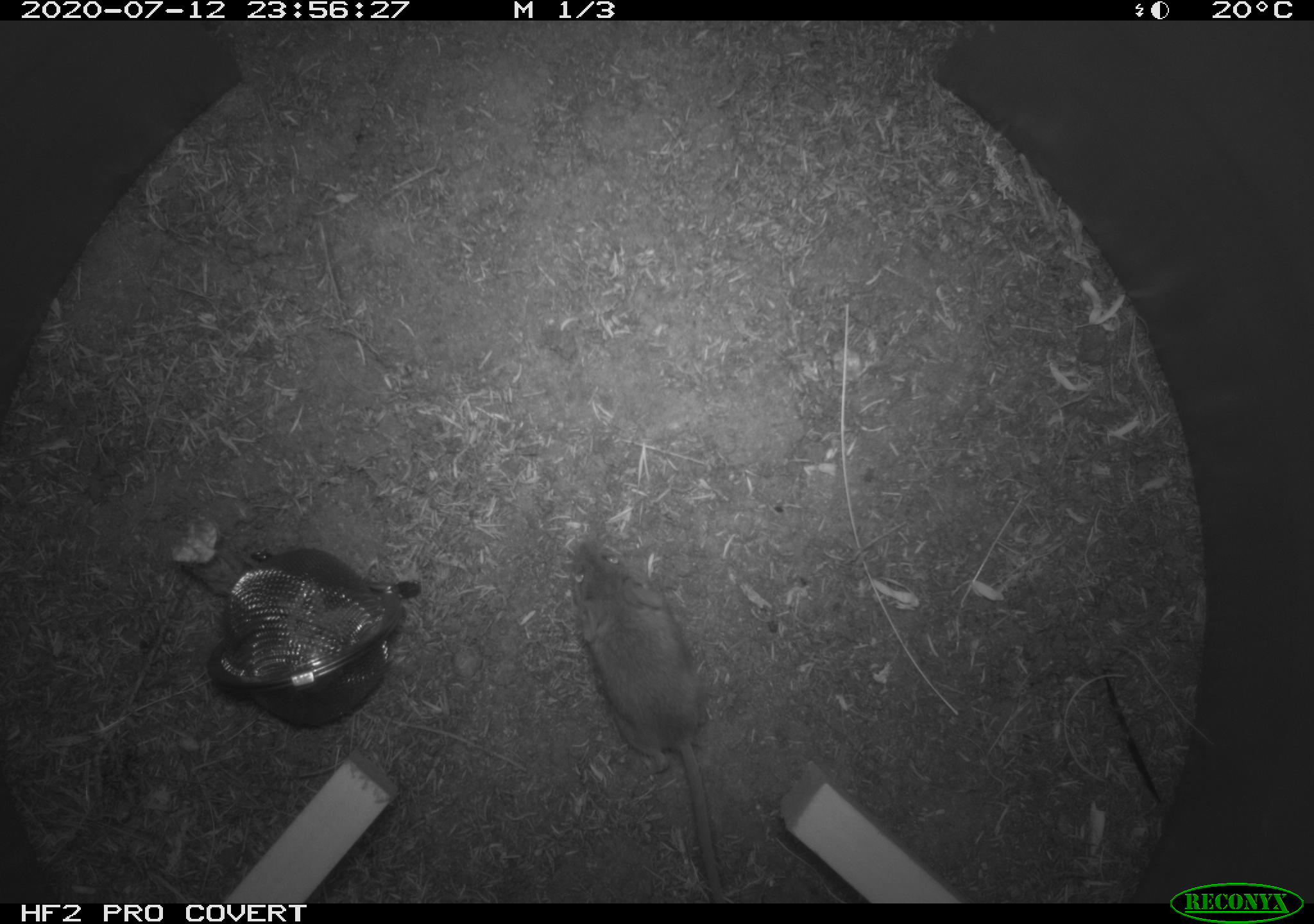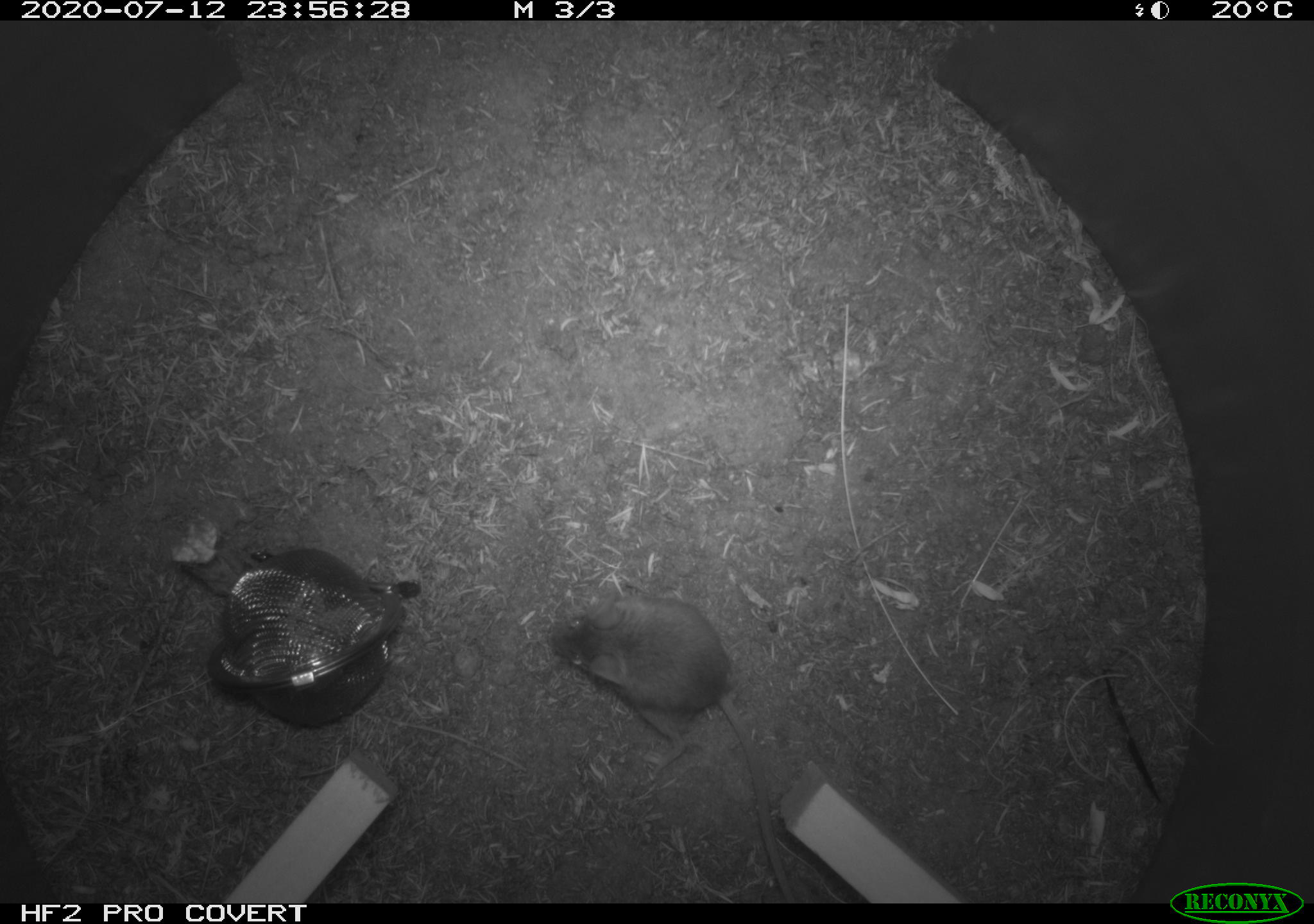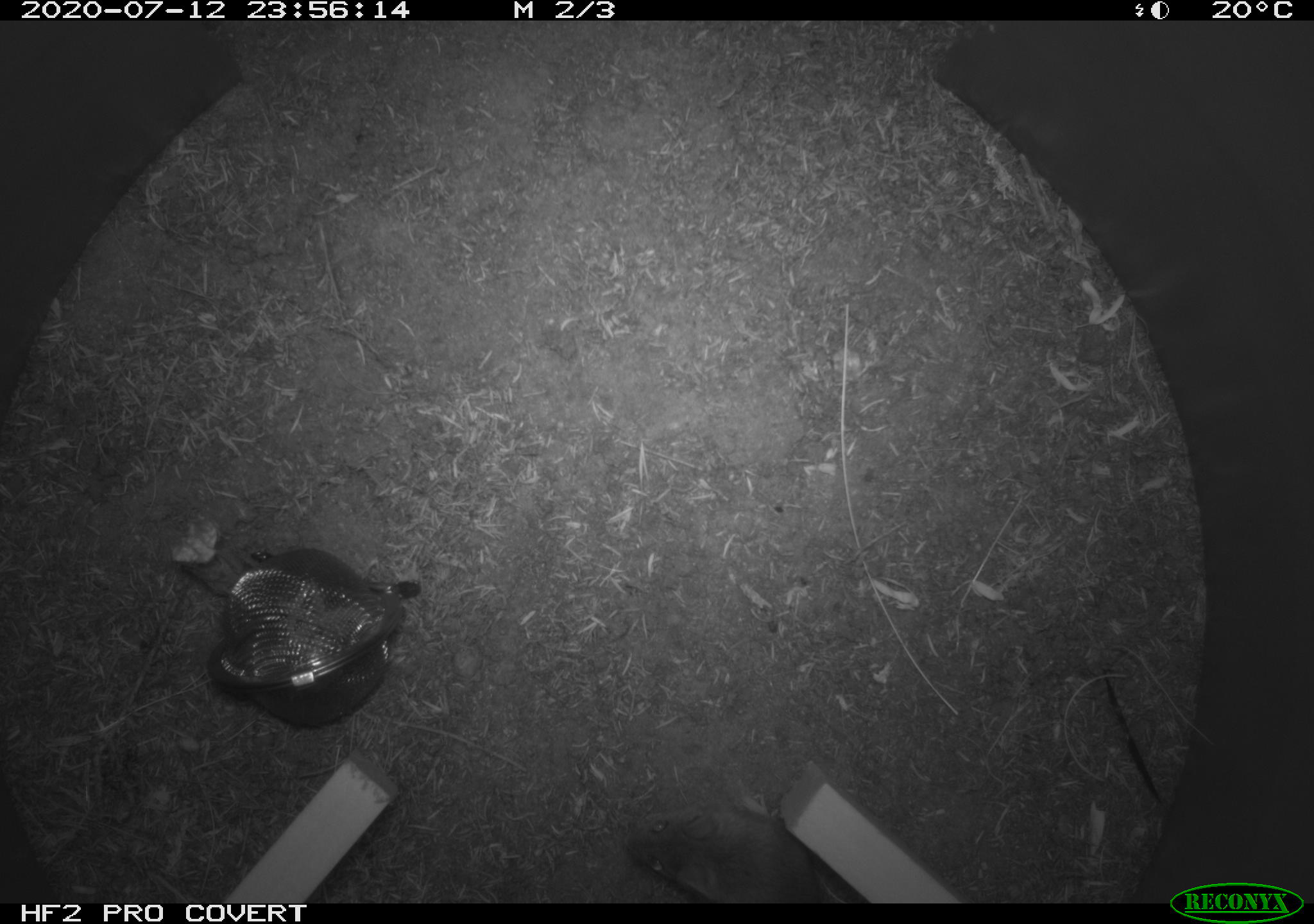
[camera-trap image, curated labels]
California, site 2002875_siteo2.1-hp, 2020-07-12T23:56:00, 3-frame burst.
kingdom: Animalia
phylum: Chordata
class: Mammalia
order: Rodentia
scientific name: Rodentia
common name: rodent